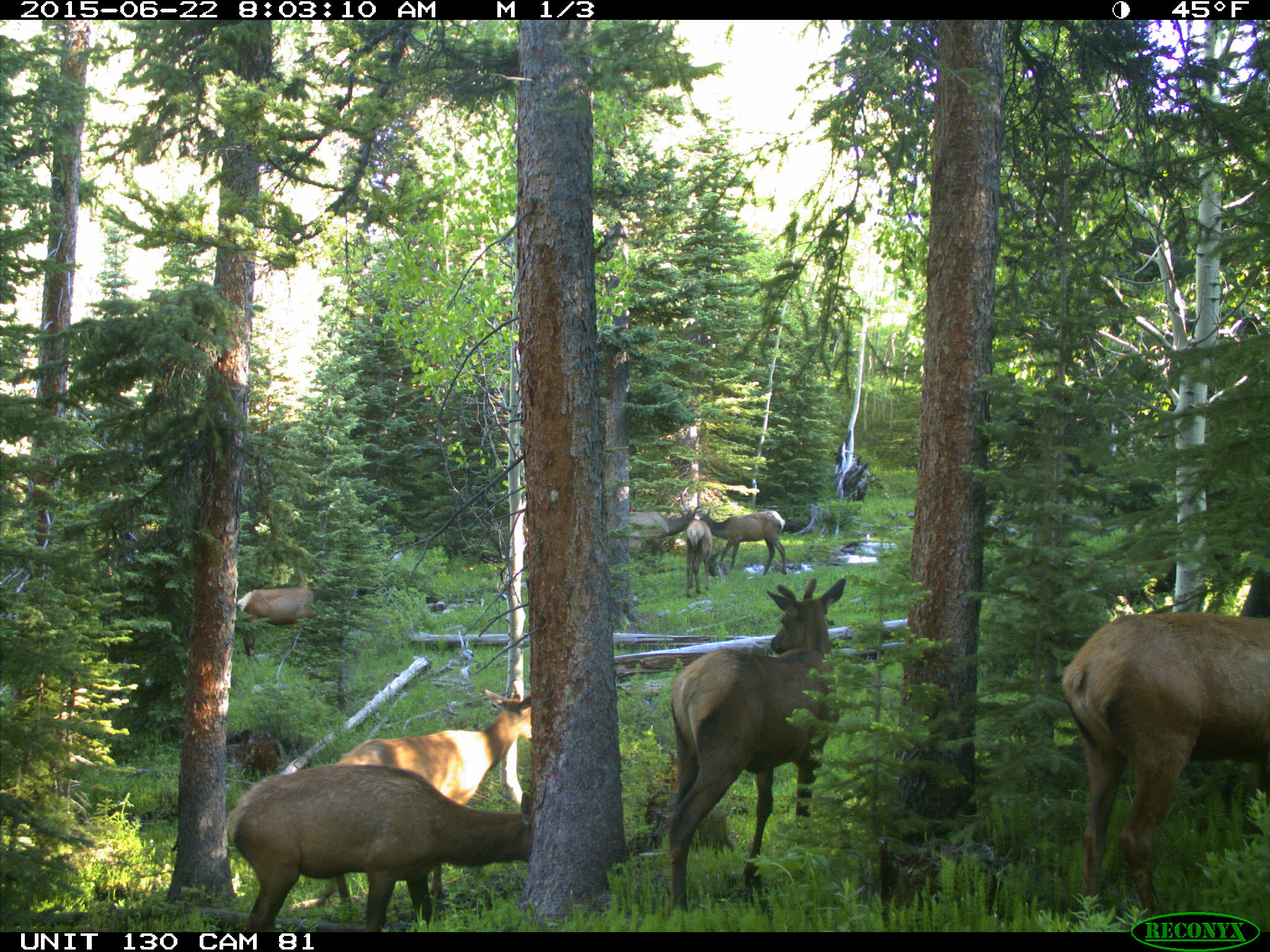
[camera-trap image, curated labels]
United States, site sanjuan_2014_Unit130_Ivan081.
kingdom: Animalia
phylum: Chordata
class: Mammalia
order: Artiodactyla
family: Cervidae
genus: Cervus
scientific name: Cervus elaphus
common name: red deer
Cervus elaphus (red deer).